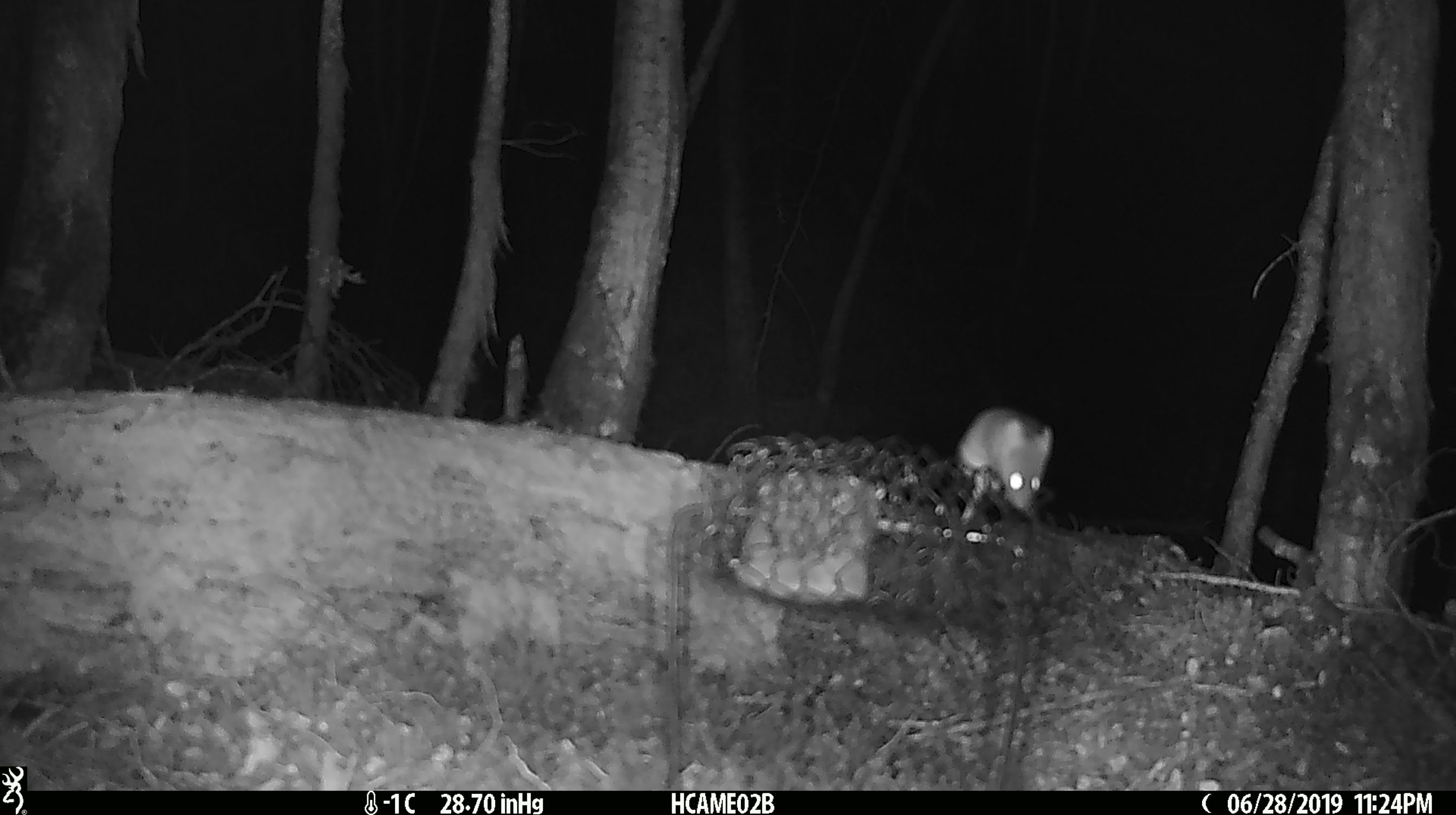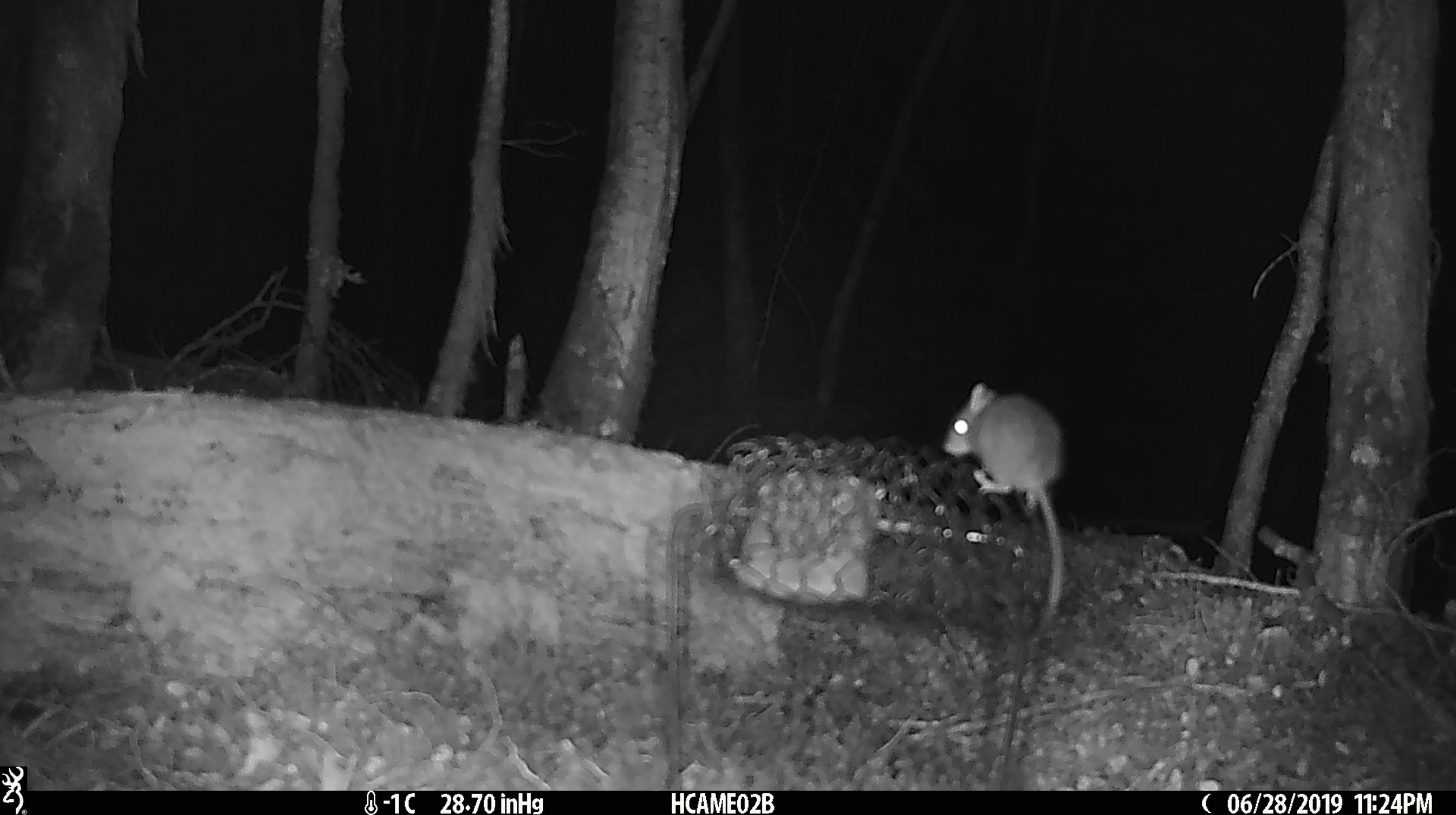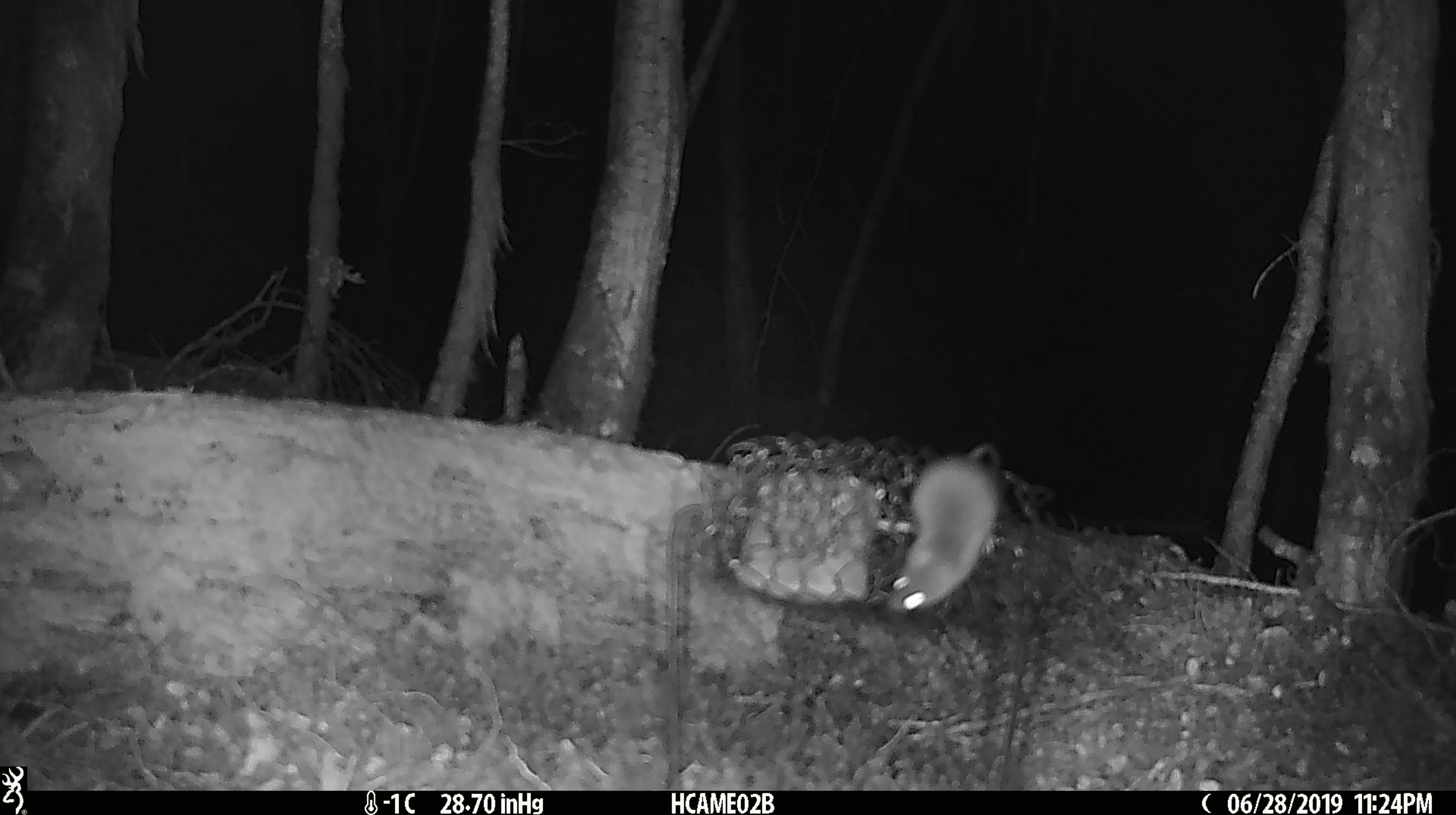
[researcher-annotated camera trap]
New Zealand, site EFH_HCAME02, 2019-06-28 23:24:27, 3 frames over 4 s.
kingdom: Animalia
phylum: Chordata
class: Mammalia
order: Rodentia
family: Muridae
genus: Mus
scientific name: Mus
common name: mouse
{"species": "mouse (Mus)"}